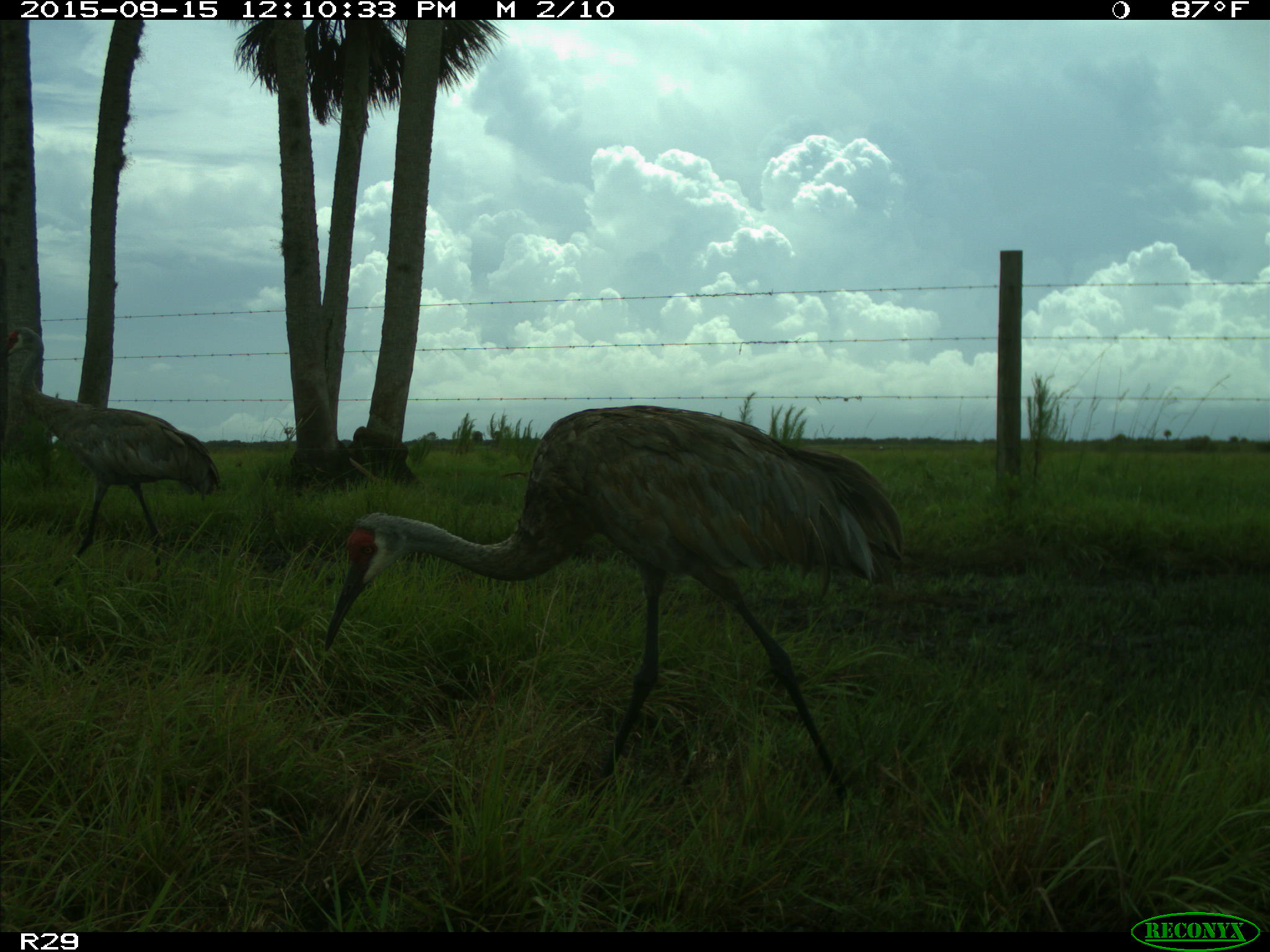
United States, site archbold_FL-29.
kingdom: Animalia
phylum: Chordata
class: Aves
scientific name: Aves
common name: birds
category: unidentified bird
Unidentified bird (birds) (Aves).